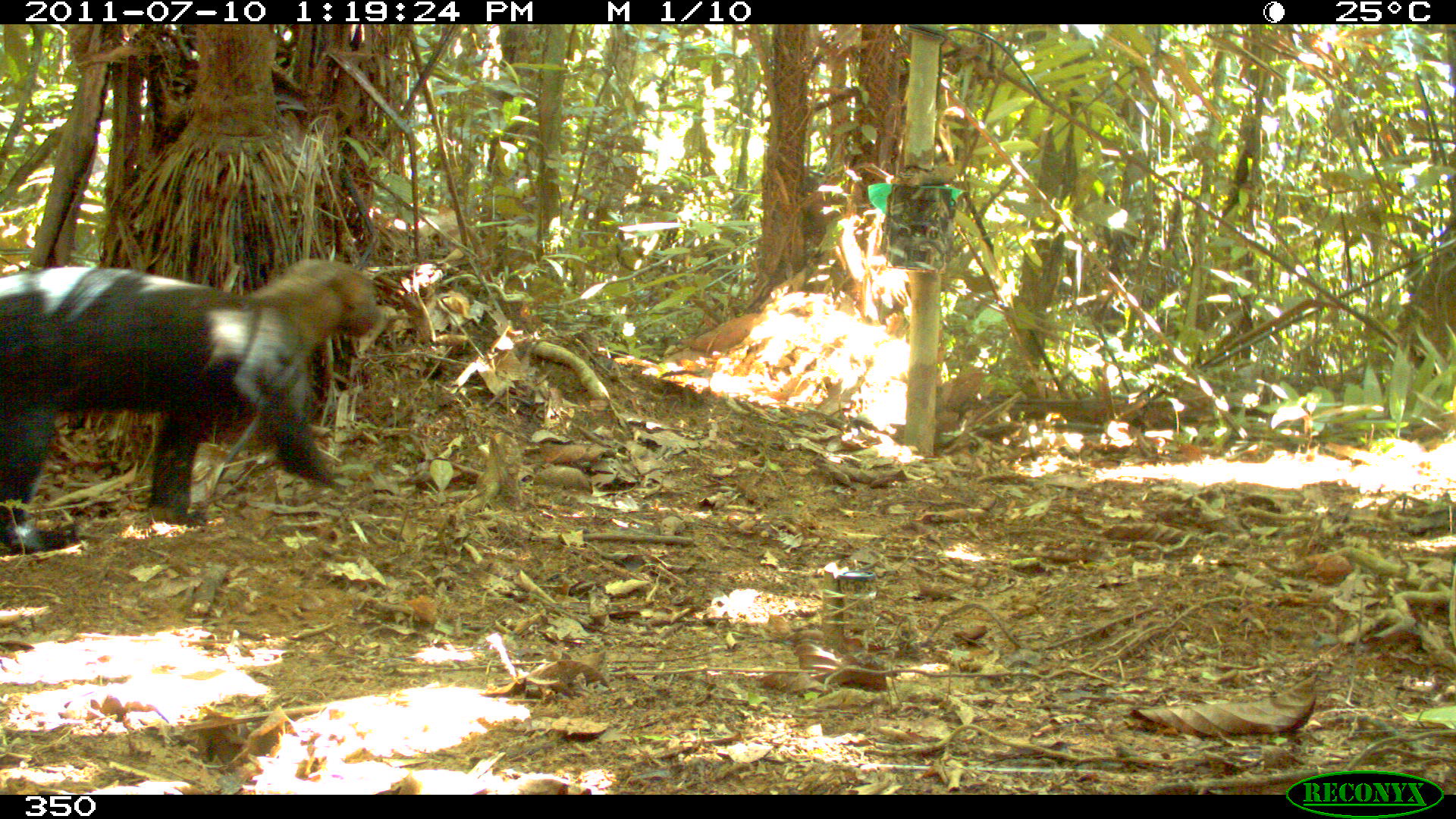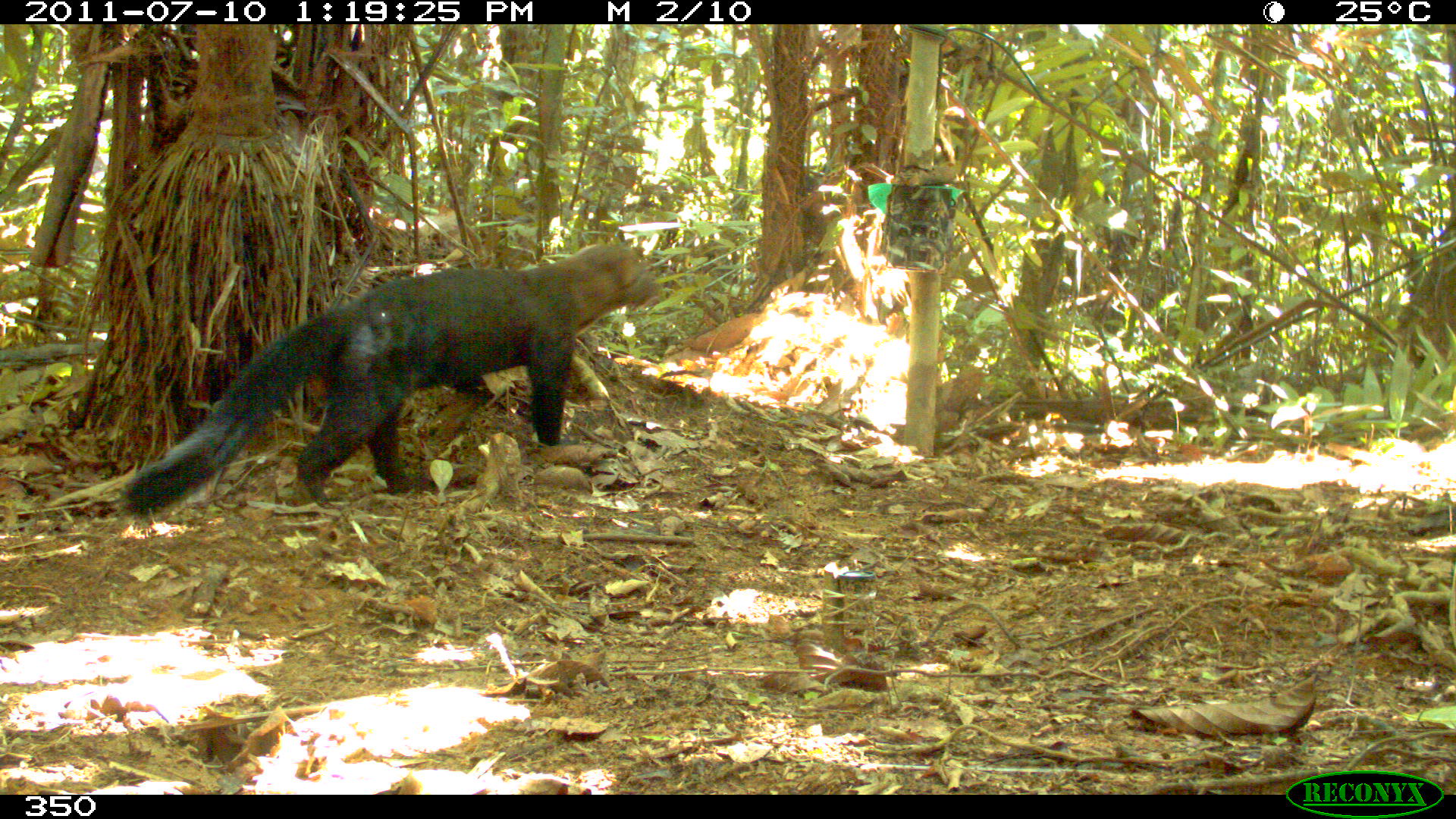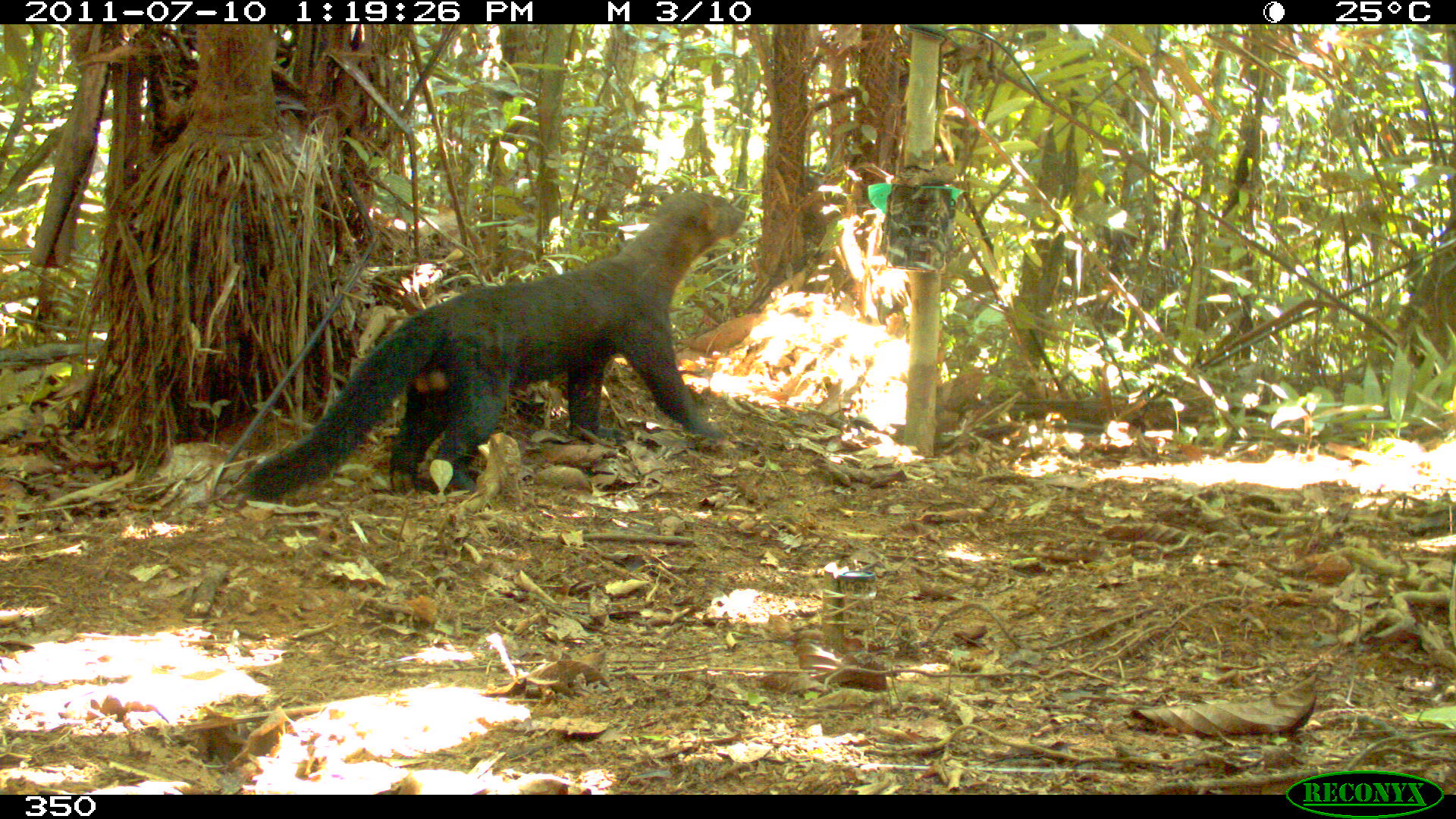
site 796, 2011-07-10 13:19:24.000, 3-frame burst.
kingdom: Animalia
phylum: Chordata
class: Mammalia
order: Carnivora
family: Mustelidae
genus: Eira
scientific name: Eira barbara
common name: tayra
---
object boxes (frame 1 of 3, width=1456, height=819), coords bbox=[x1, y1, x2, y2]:
eira barbara: bbox=[0, 255, 377, 550]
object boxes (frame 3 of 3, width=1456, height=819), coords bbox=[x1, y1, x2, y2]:
eira barbara: bbox=[235, 190, 747, 503]